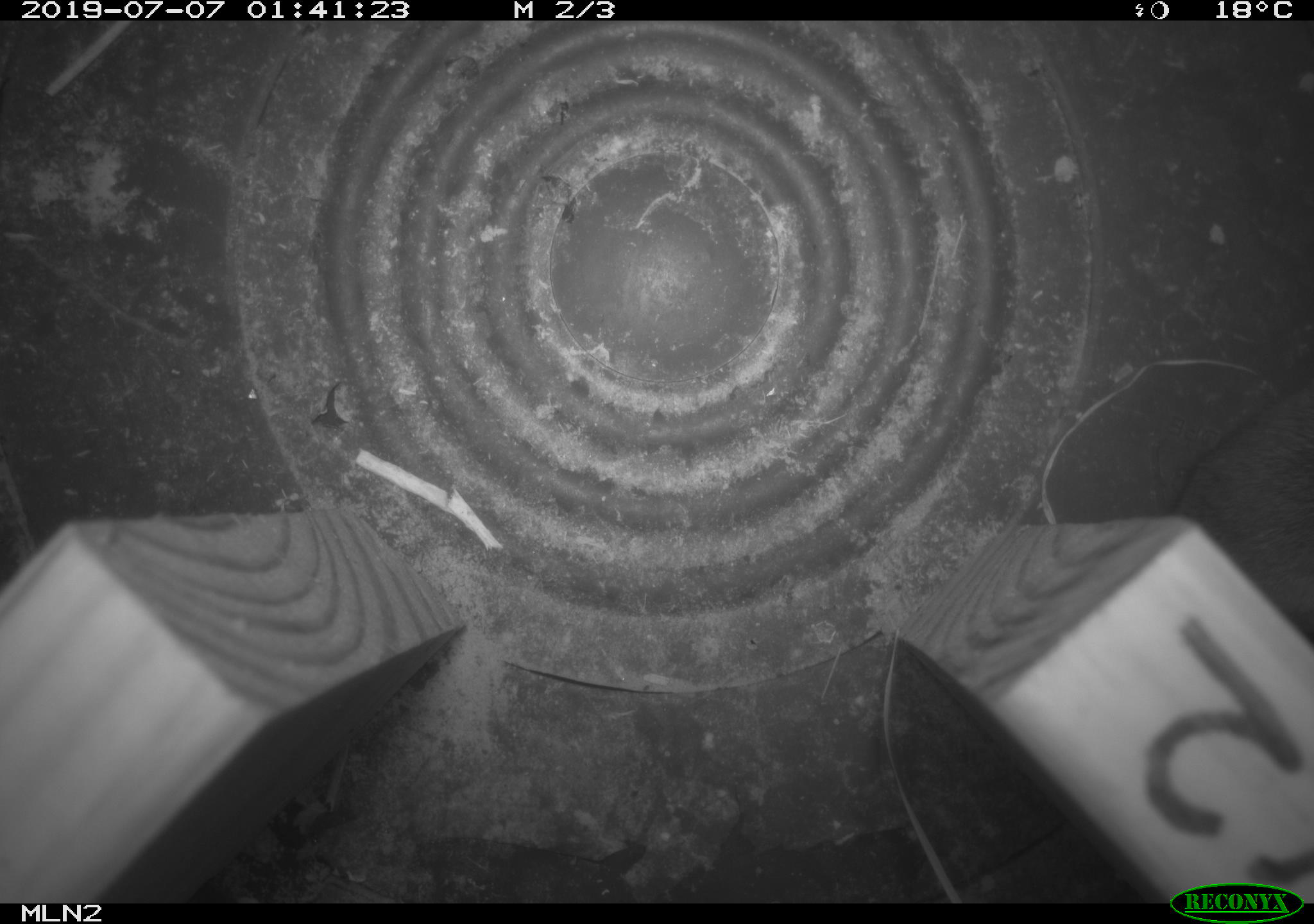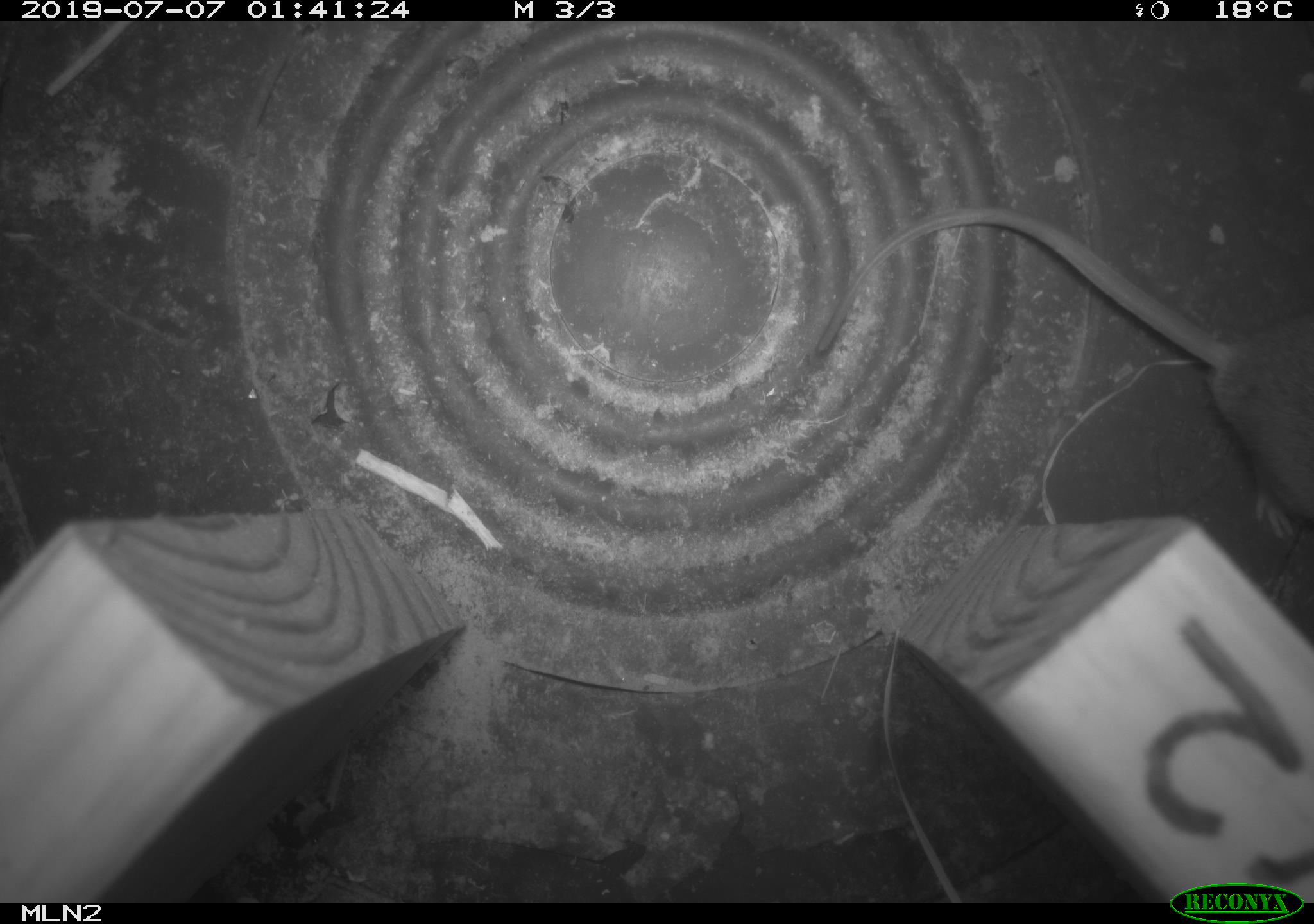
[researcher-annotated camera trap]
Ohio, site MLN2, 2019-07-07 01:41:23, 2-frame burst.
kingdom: Animalia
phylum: Chordata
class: Mammalia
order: Rodentia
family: Cricetidae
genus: Peromyscus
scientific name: Peromyscus leucopus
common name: white-footed mouse